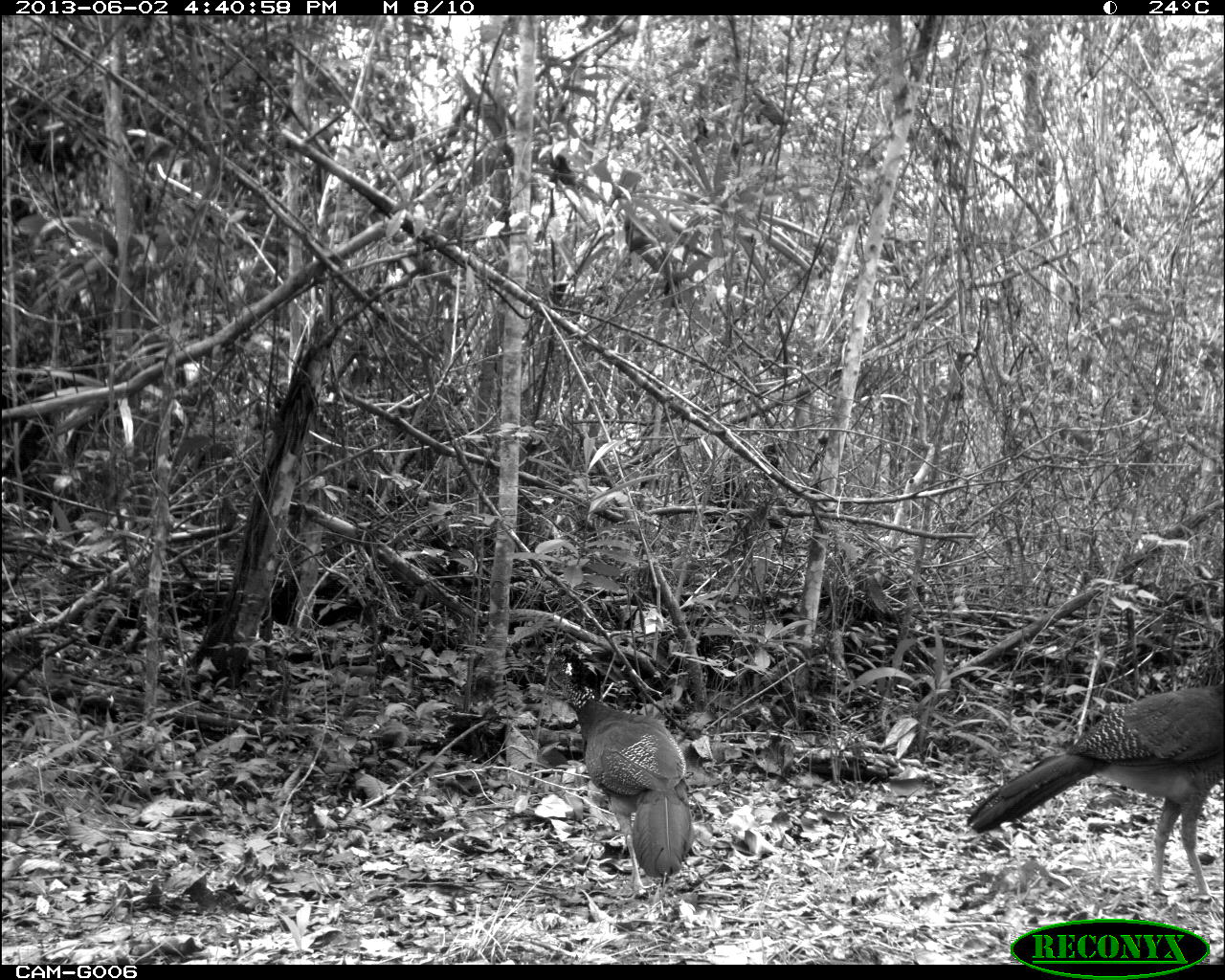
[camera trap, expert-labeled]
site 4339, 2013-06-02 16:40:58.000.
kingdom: Animalia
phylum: Chordata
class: Aves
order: Galliformes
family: Cracidae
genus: Crax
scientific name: Crax rubra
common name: great curassow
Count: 2.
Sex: female.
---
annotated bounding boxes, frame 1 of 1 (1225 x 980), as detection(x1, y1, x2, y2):
crax rubra: detection(967, 680, 1223, 906); detection(541, 647, 692, 894)